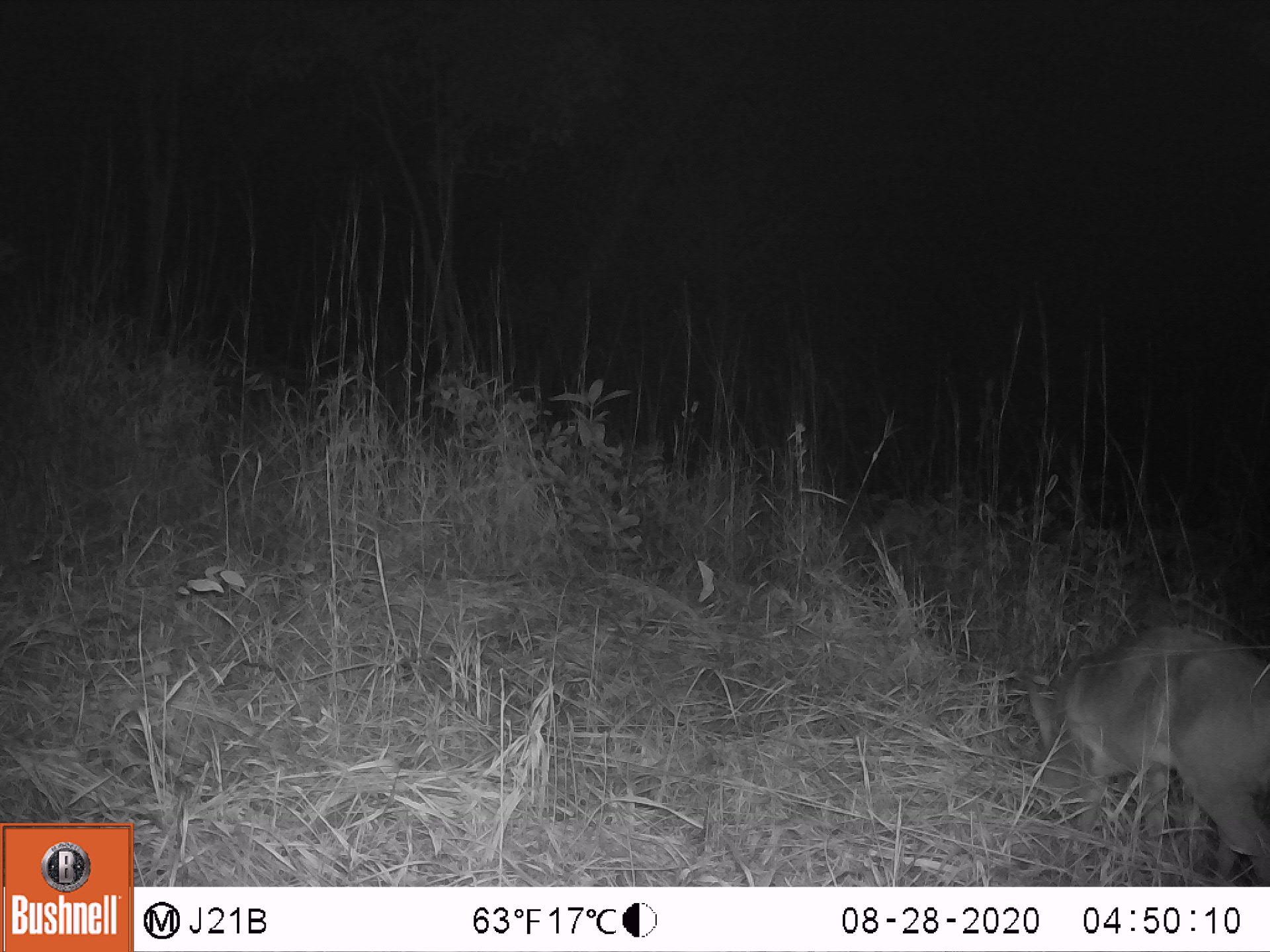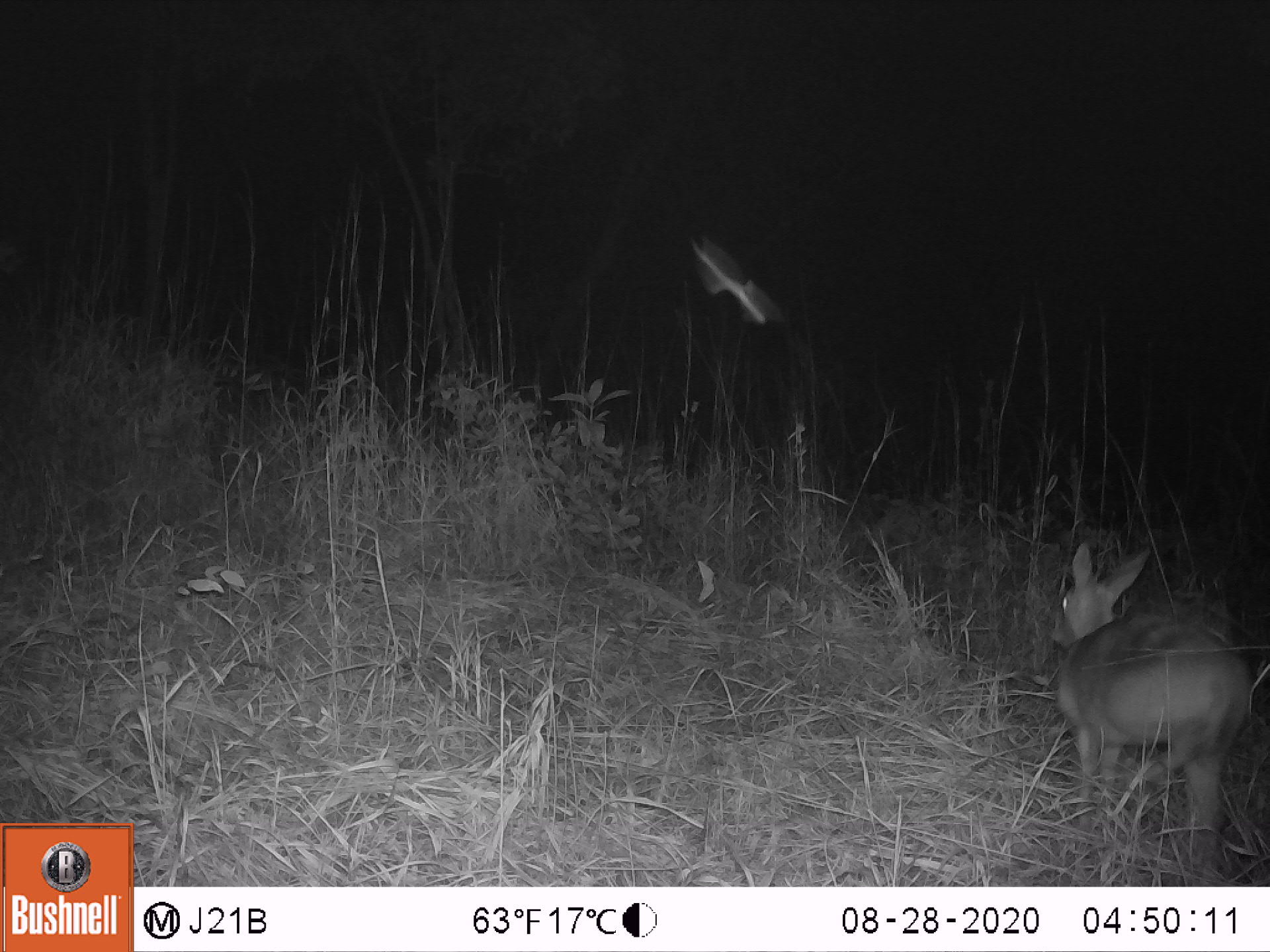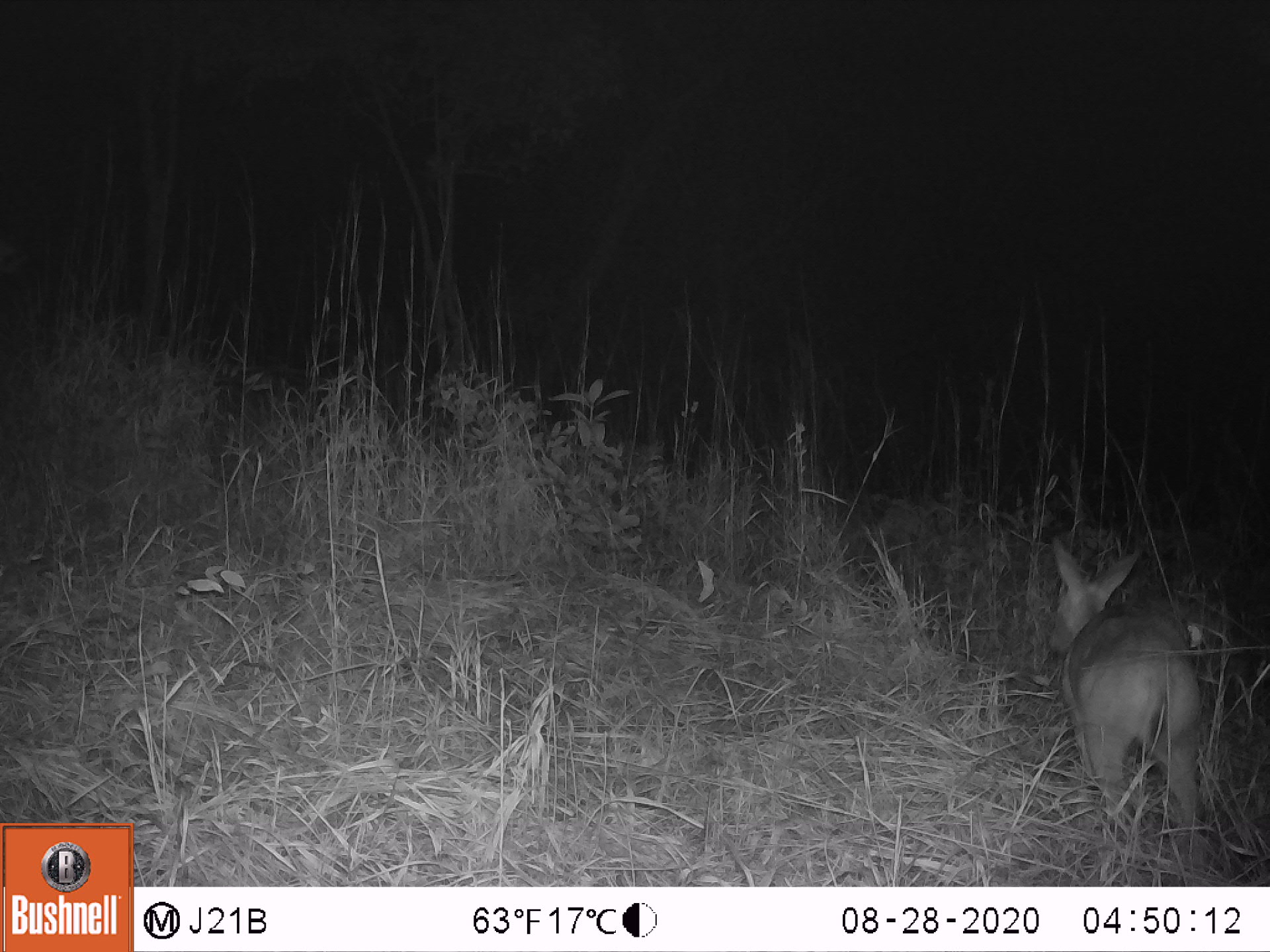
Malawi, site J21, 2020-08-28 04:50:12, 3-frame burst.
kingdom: Animalia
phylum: Chordata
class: Mammalia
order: Artiodactyla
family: Bovidae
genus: Sylvicapra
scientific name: Sylvicapra grimmia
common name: common duiker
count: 1